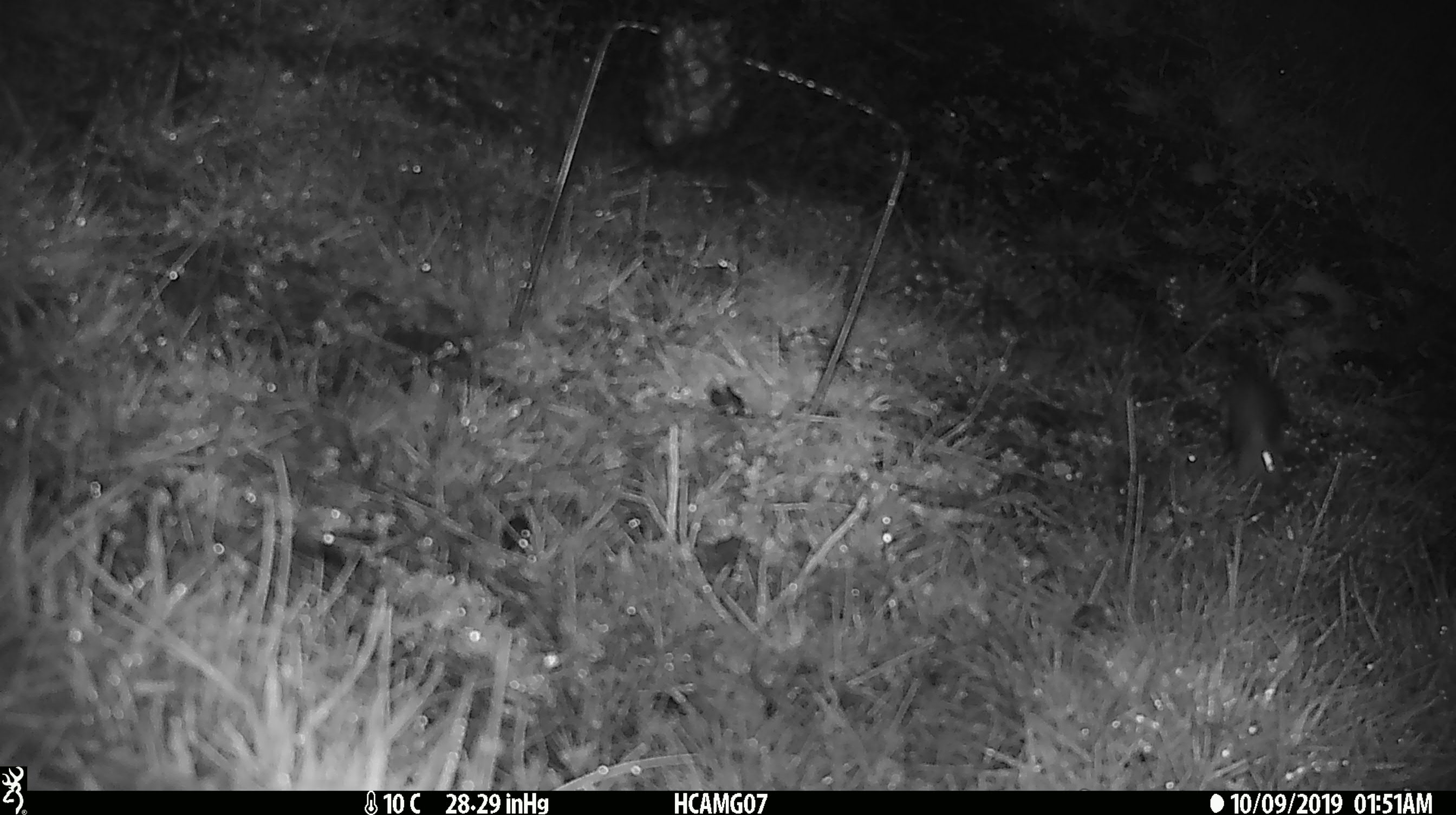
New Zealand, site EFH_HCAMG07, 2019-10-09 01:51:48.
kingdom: Animalia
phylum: Chordata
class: Mammalia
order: Rodentia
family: Muridae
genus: Mus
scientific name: Mus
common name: mouse